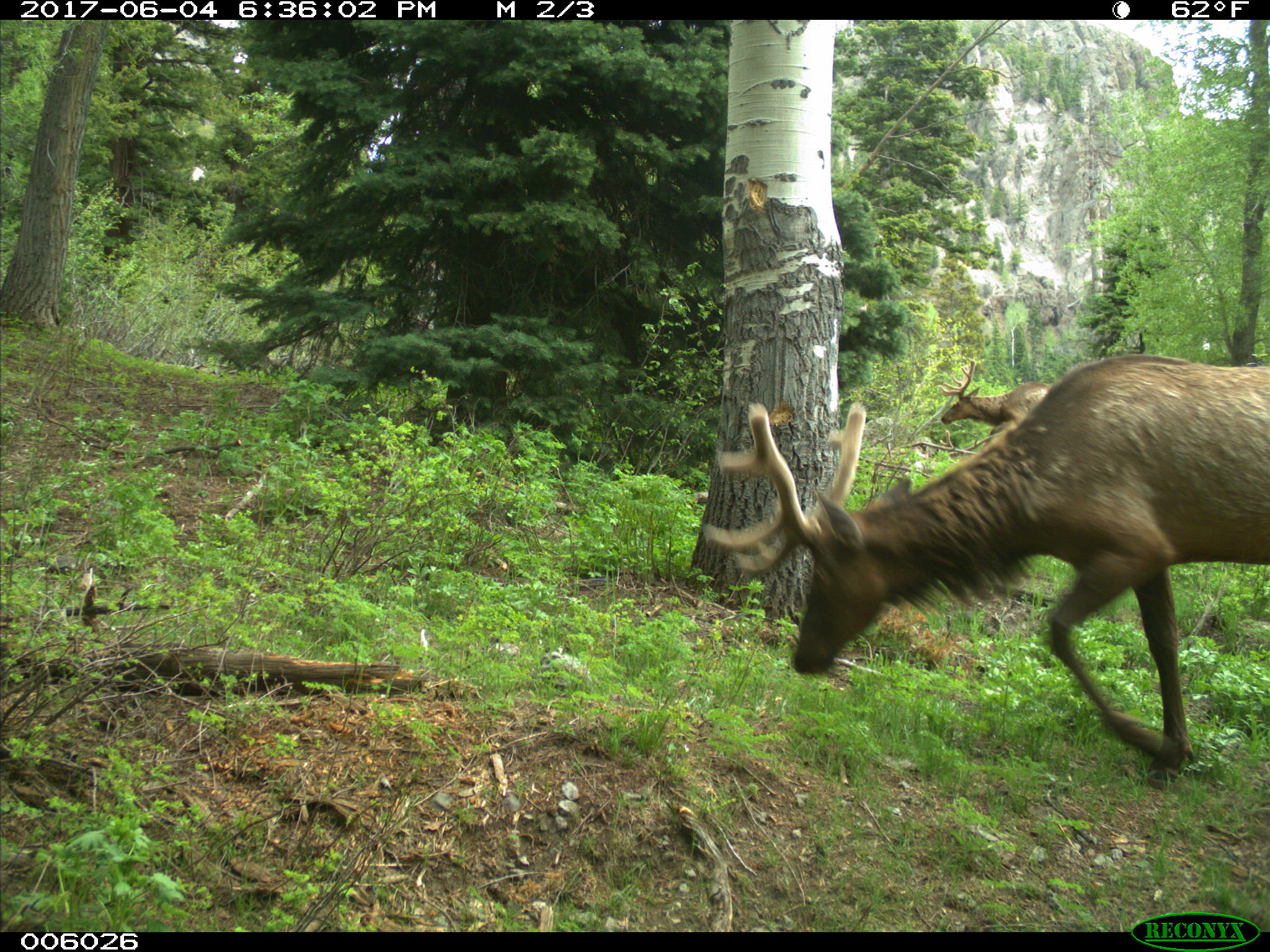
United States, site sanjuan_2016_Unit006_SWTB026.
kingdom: Animalia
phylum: Chordata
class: Mammalia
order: Artiodactyla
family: Cervidae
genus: Cervus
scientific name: Cervus elaphus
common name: red deer